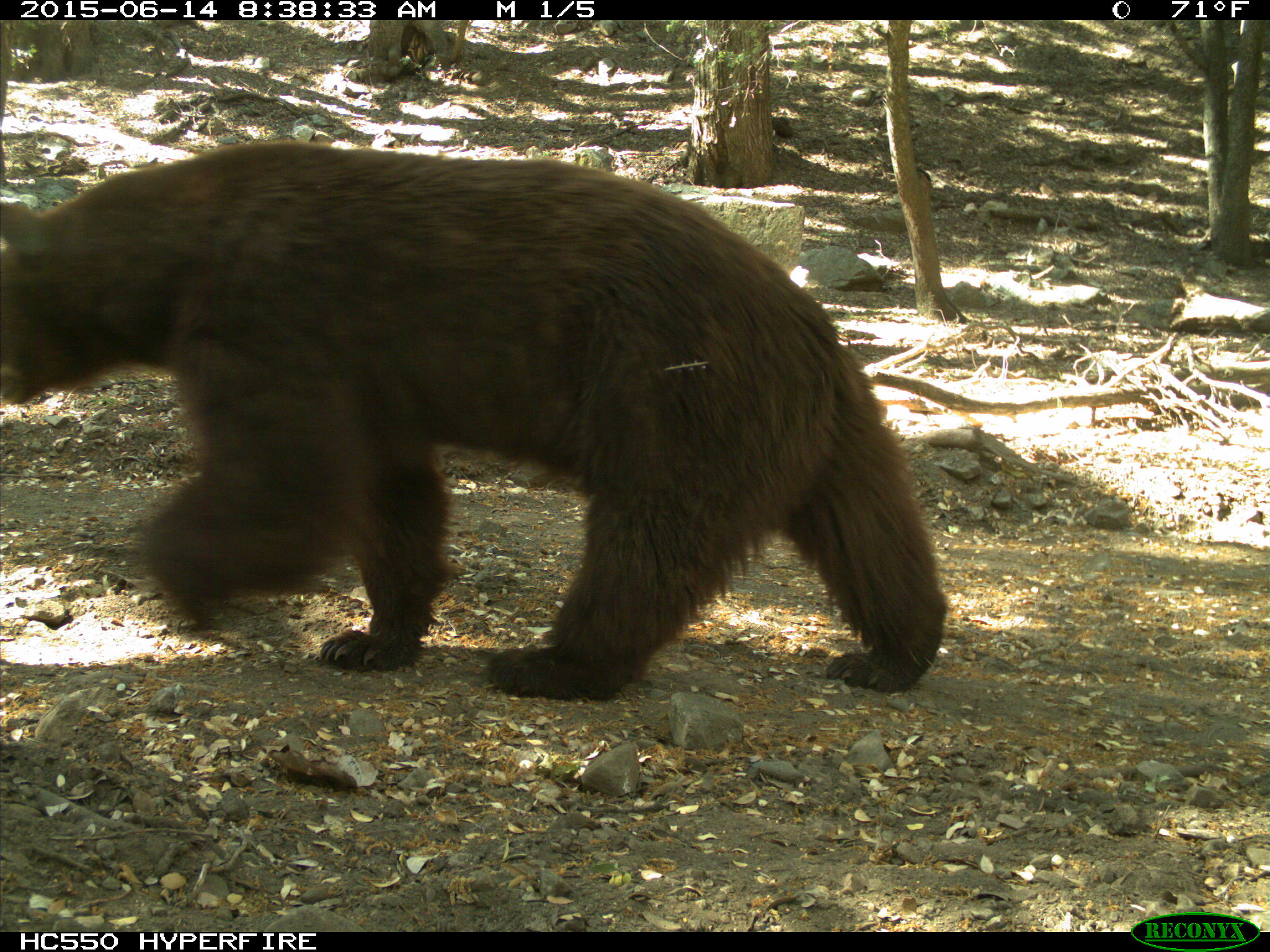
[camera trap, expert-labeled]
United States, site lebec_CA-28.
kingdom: Animalia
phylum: Chordata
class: Mammalia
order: Carnivora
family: Ursidae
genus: Ursus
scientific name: Ursus americanus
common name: american black bear